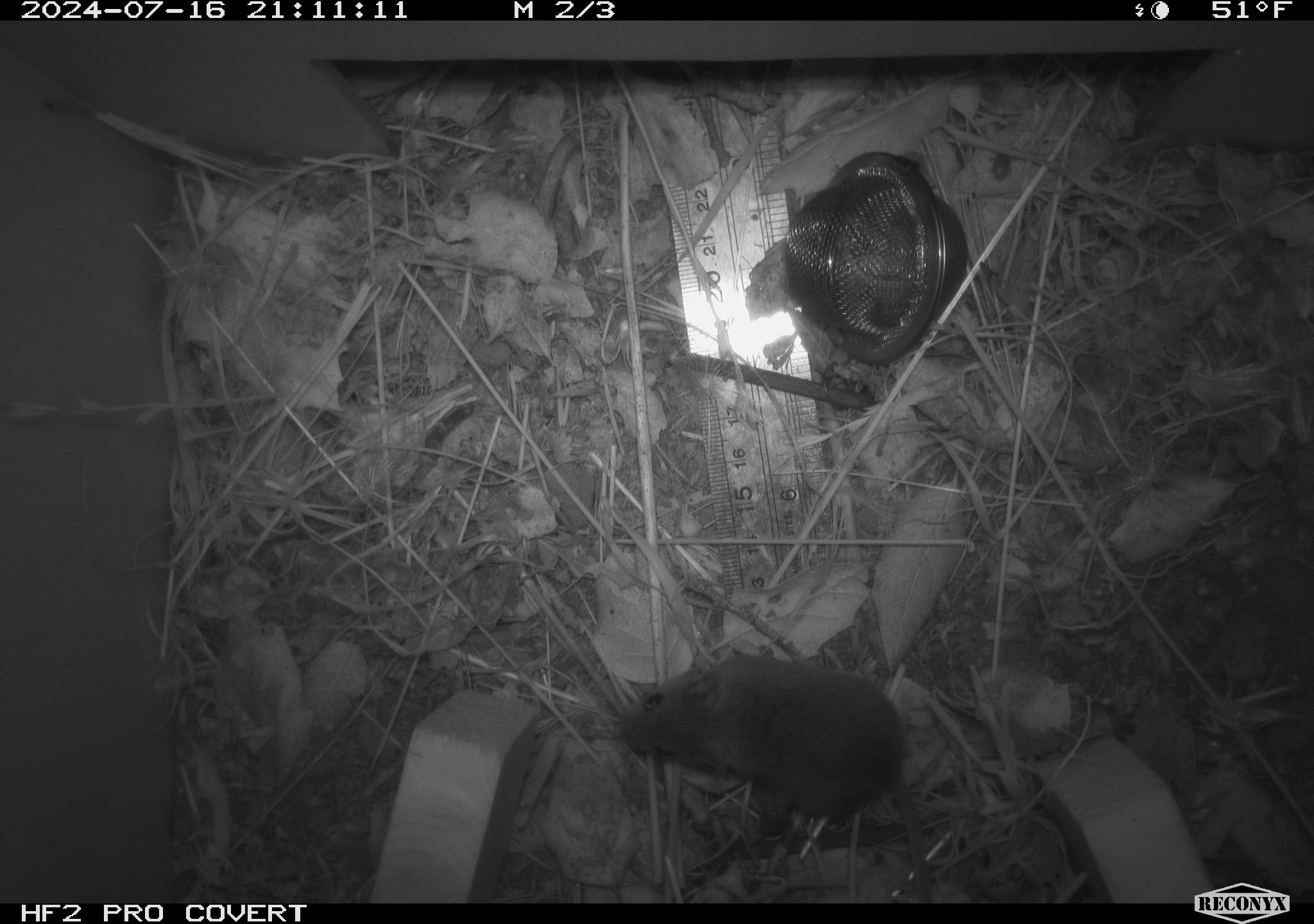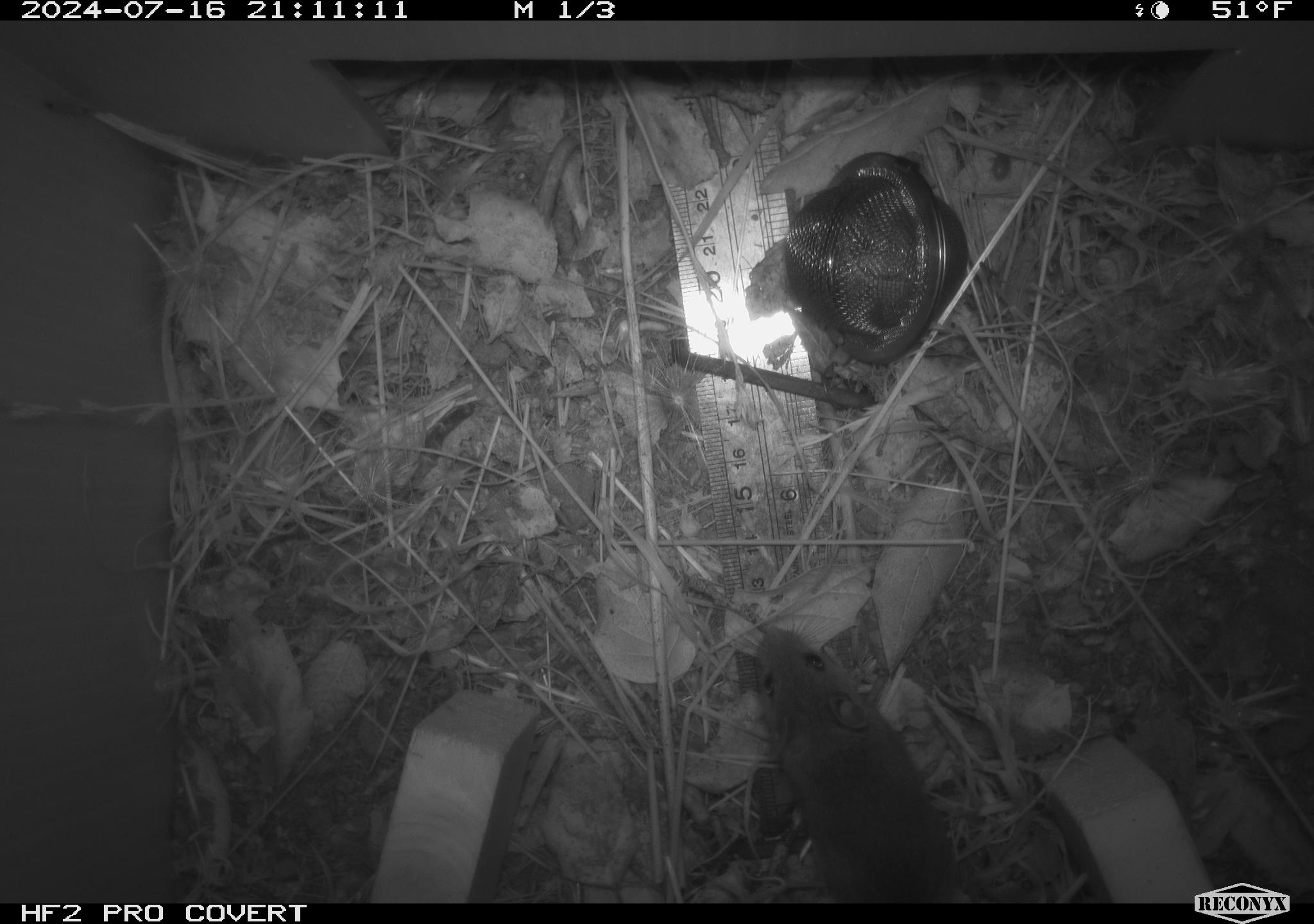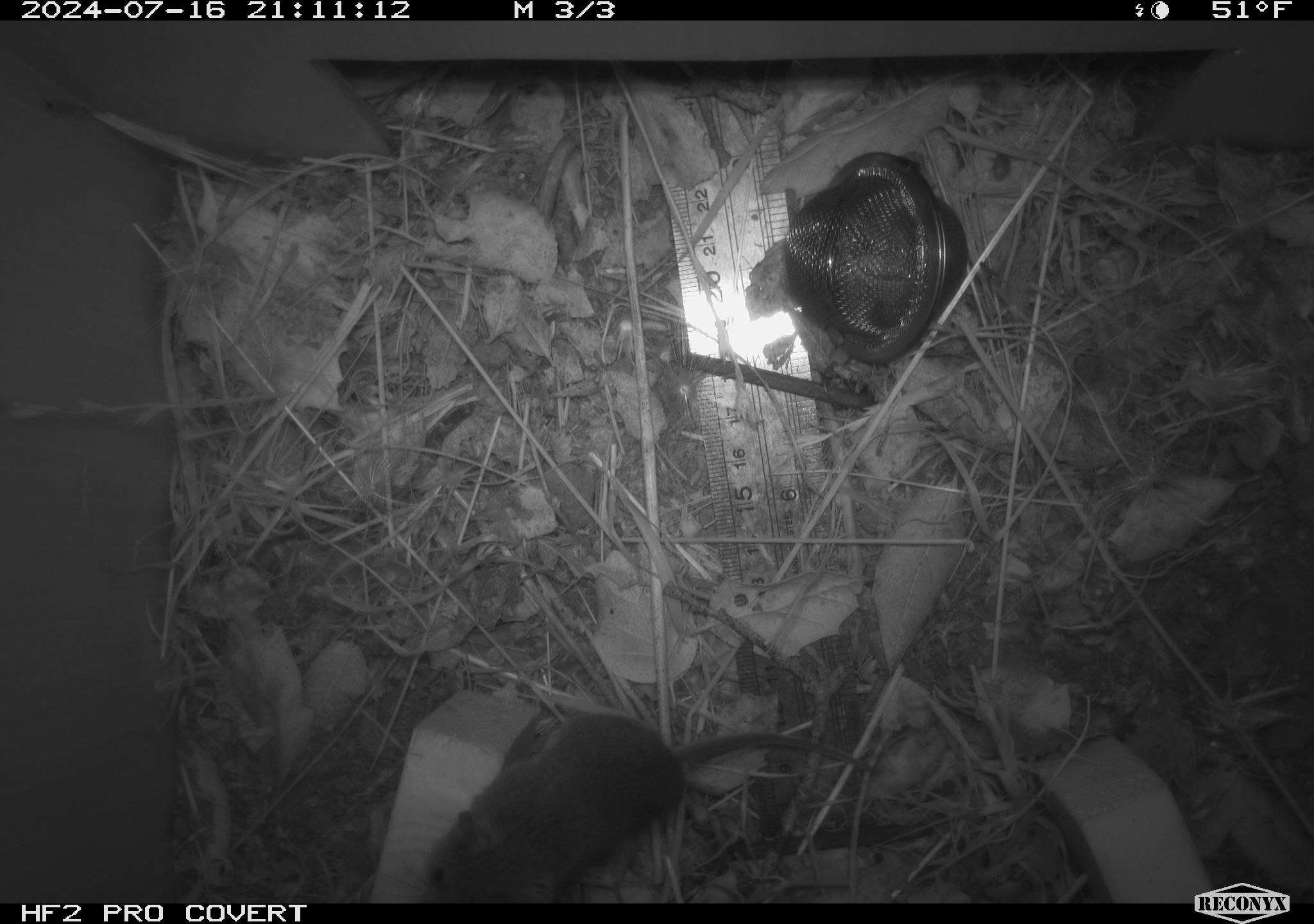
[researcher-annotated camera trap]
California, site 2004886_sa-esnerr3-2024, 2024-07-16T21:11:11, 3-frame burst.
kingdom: Animalia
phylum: Chordata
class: Mammalia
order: Rodentia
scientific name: Rodentia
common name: rodent